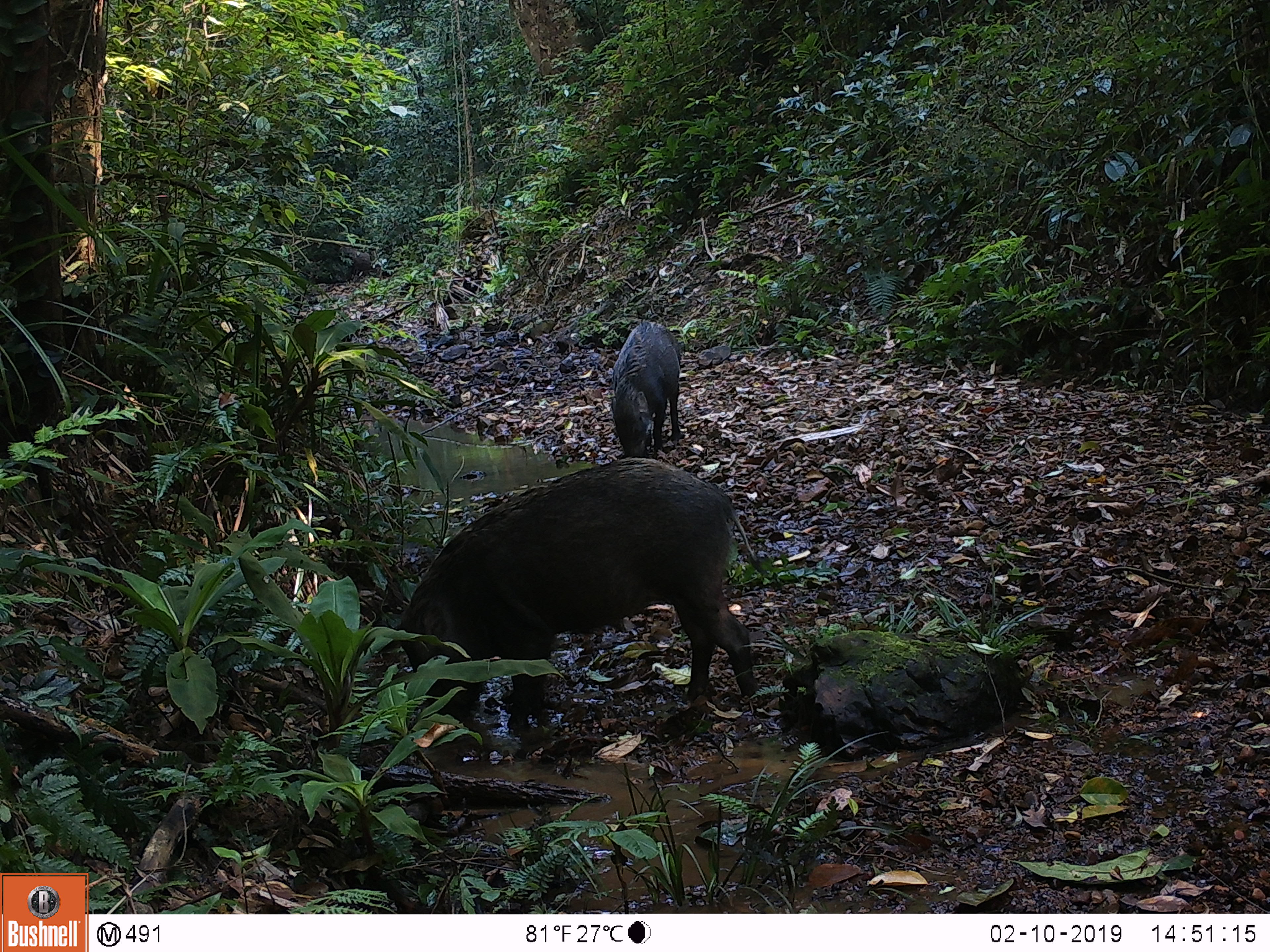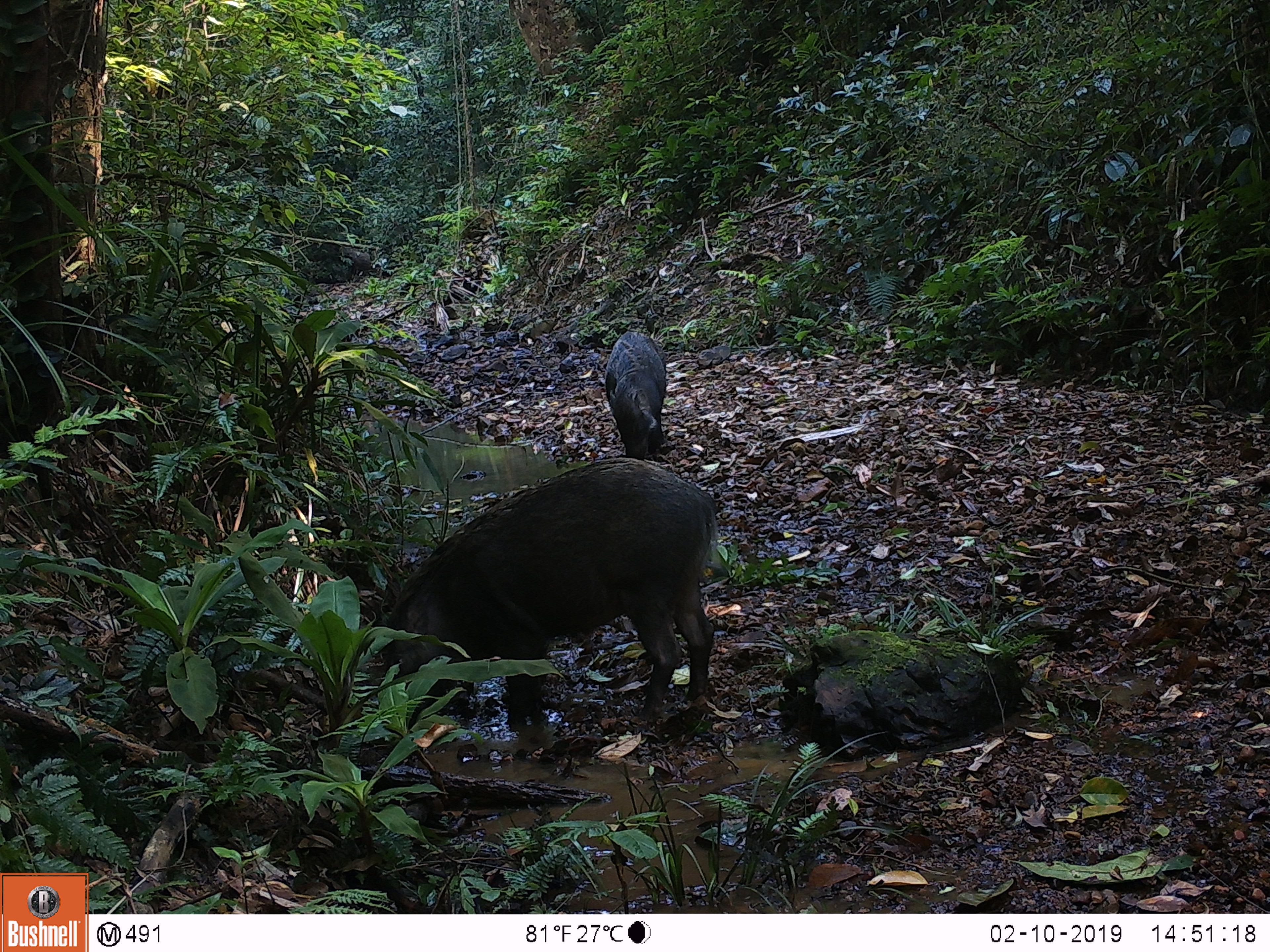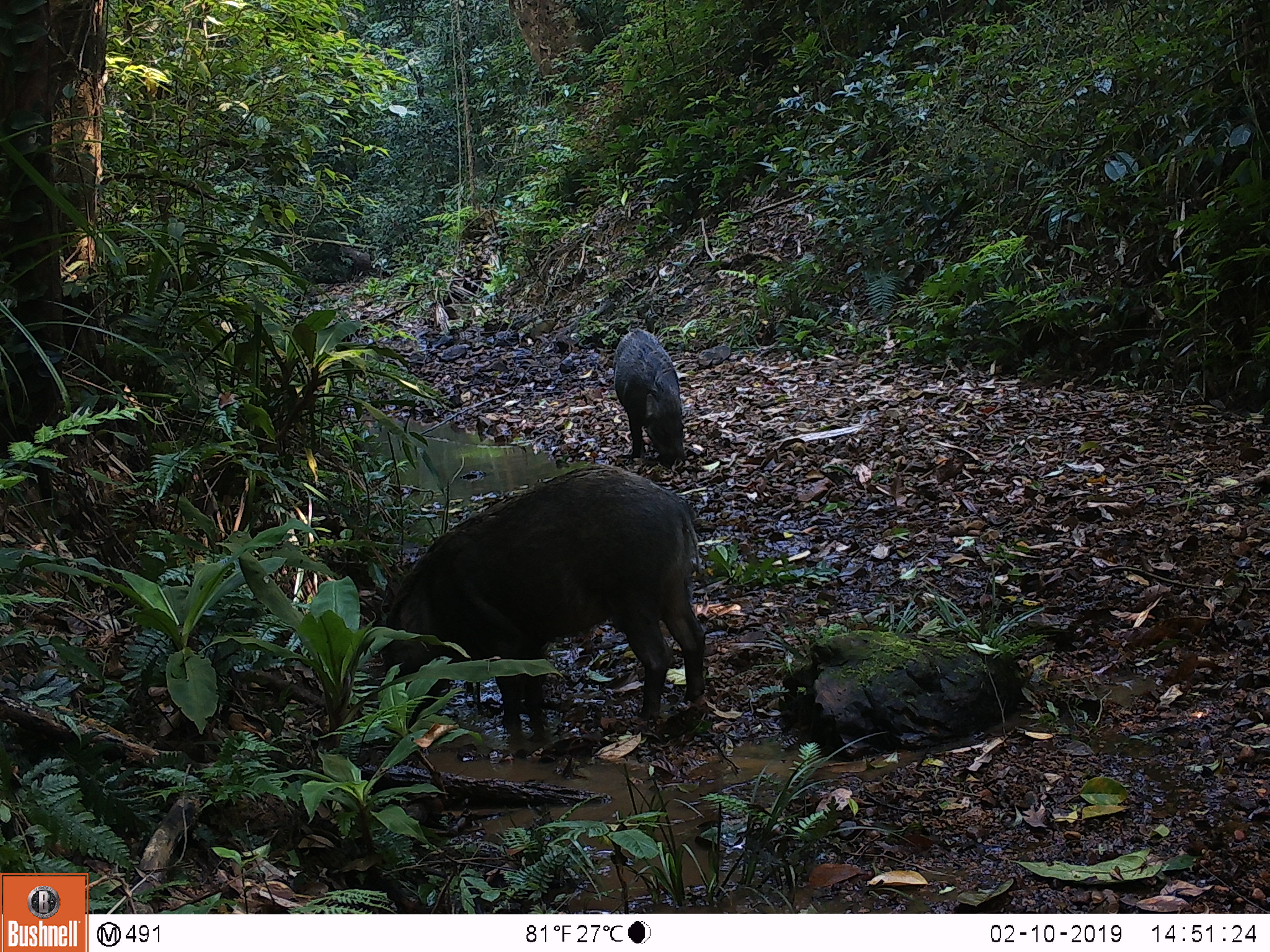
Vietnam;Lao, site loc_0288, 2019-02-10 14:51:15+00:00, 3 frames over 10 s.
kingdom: Animalia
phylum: Chordata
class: Mammalia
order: Artiodactyla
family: Suidae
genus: Sus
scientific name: Sus scrofa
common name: eurasian wild pig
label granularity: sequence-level